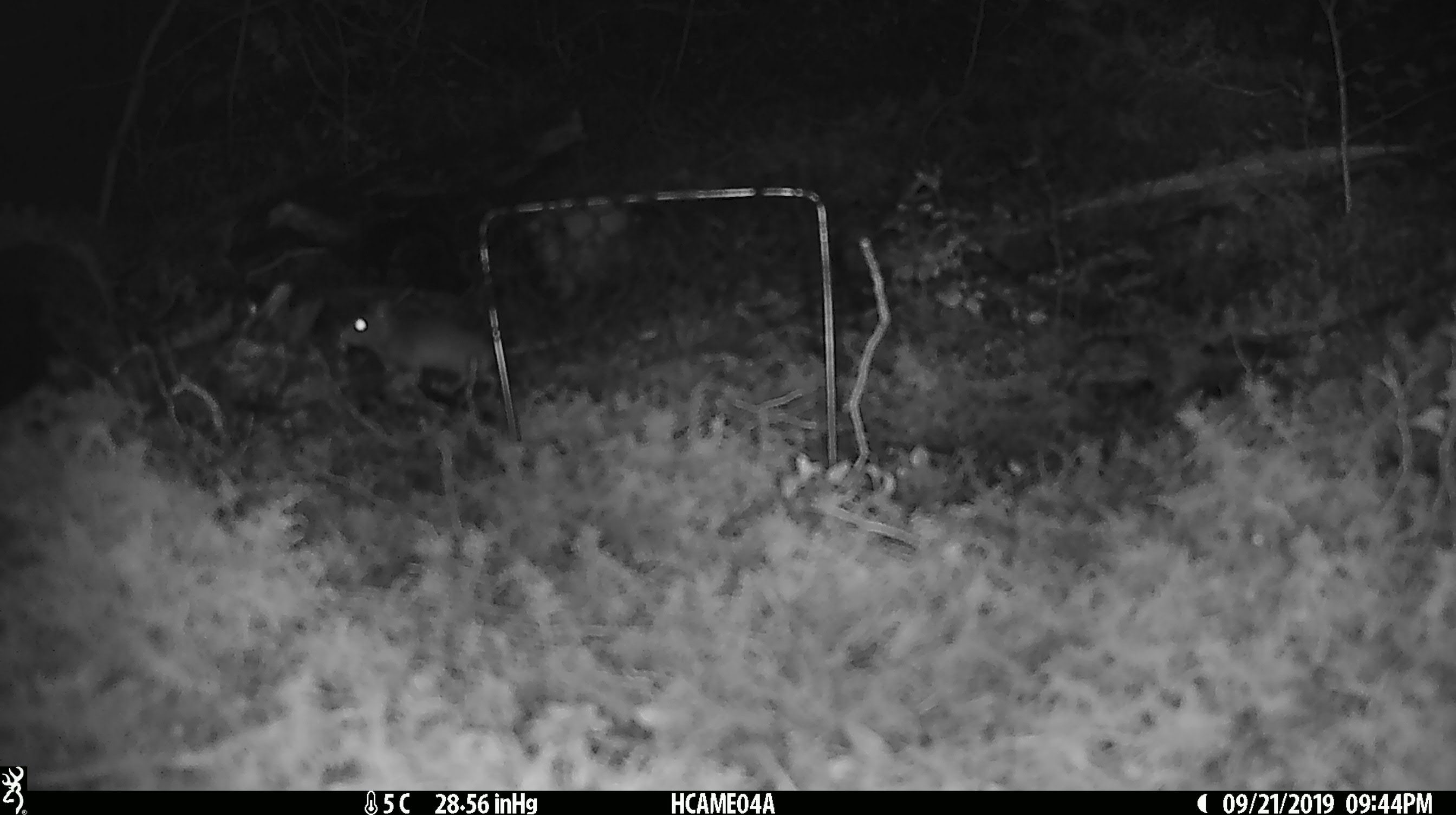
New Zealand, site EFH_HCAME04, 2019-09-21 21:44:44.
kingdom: Animalia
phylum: Chordata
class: Mammalia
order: Rodentia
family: Muridae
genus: Mus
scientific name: Mus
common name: mouse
Mouse (Mus).